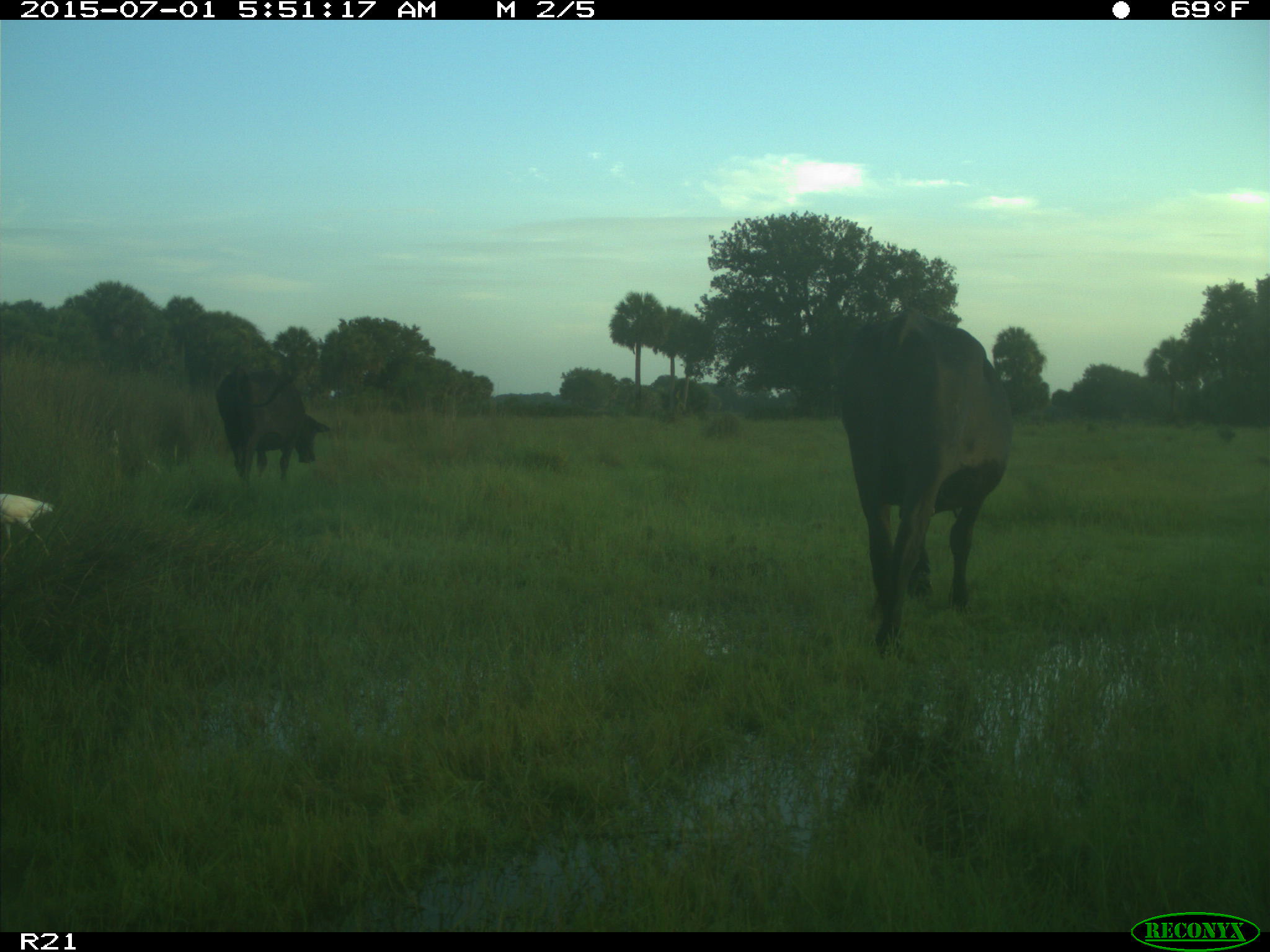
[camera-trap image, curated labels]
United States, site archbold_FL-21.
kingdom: Animalia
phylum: Chordata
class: Mammalia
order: Artiodactyla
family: Bovidae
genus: Bos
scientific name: Bos taurus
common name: domestic cow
Bos taurus (domestic cow).